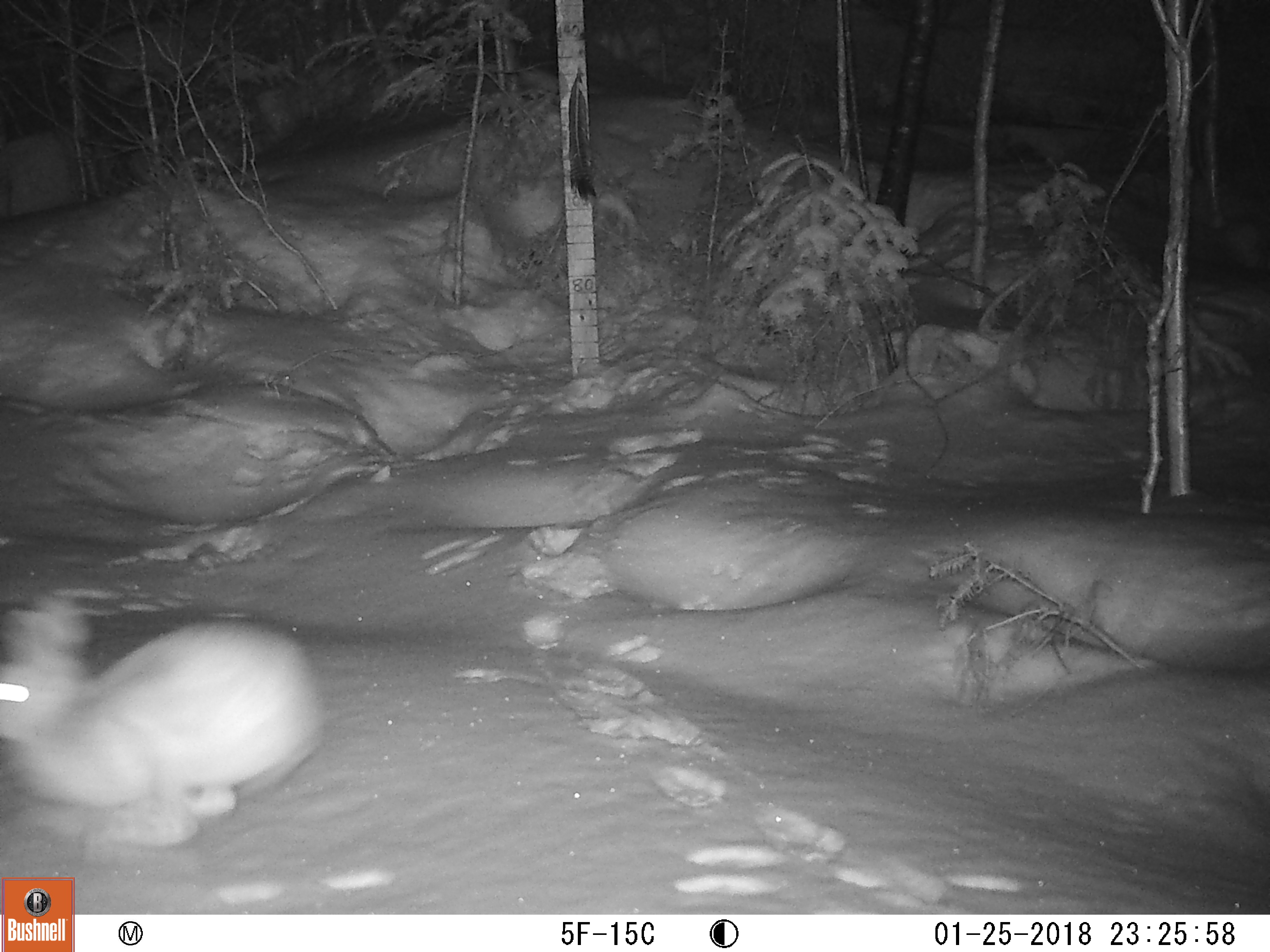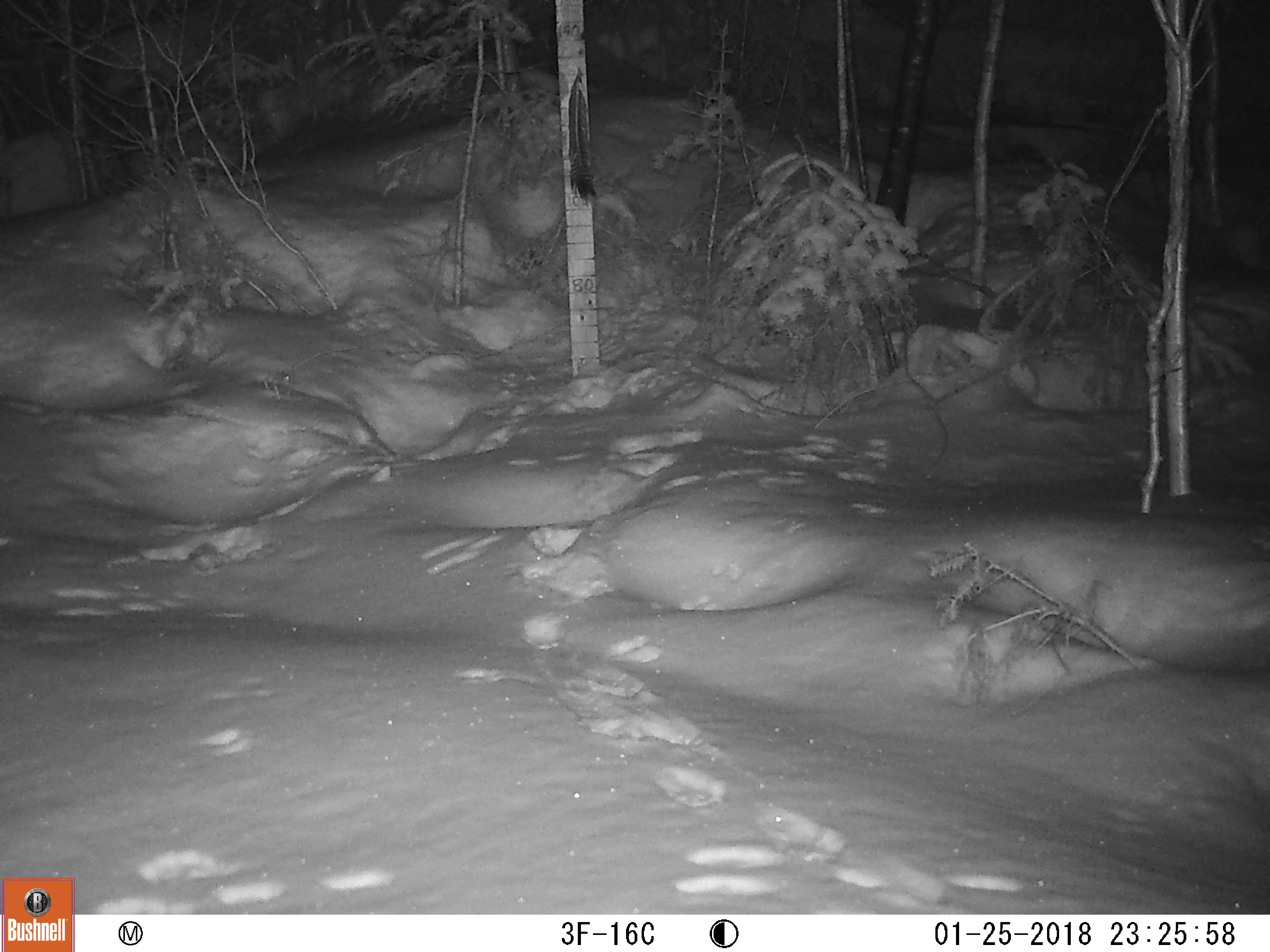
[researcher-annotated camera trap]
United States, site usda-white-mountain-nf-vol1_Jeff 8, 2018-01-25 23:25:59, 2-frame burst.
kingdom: Animalia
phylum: Chordata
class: Mammalia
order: Lagomorpha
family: Leporidae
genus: Lepus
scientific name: Lepus americanus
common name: snowshoe hare